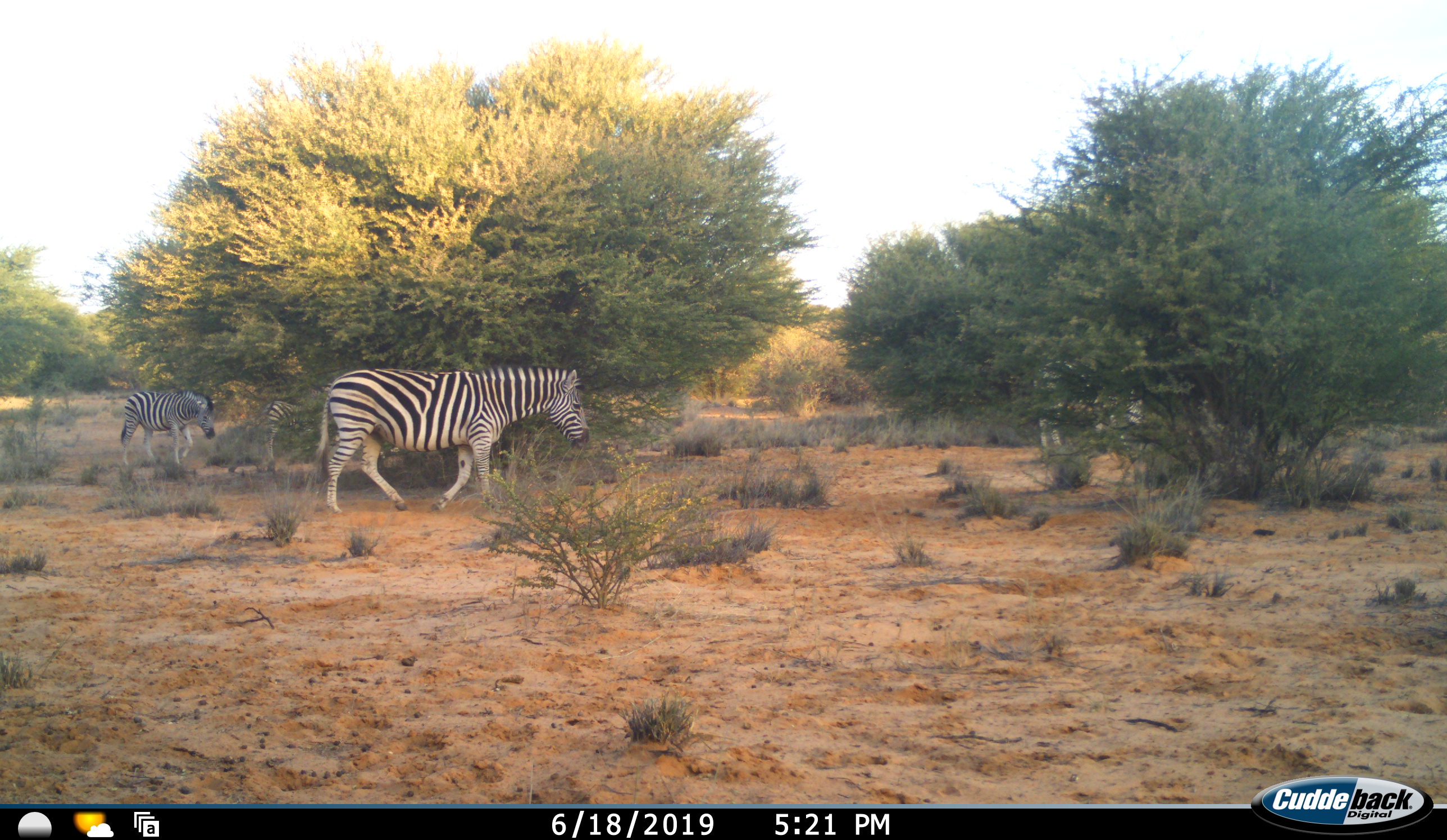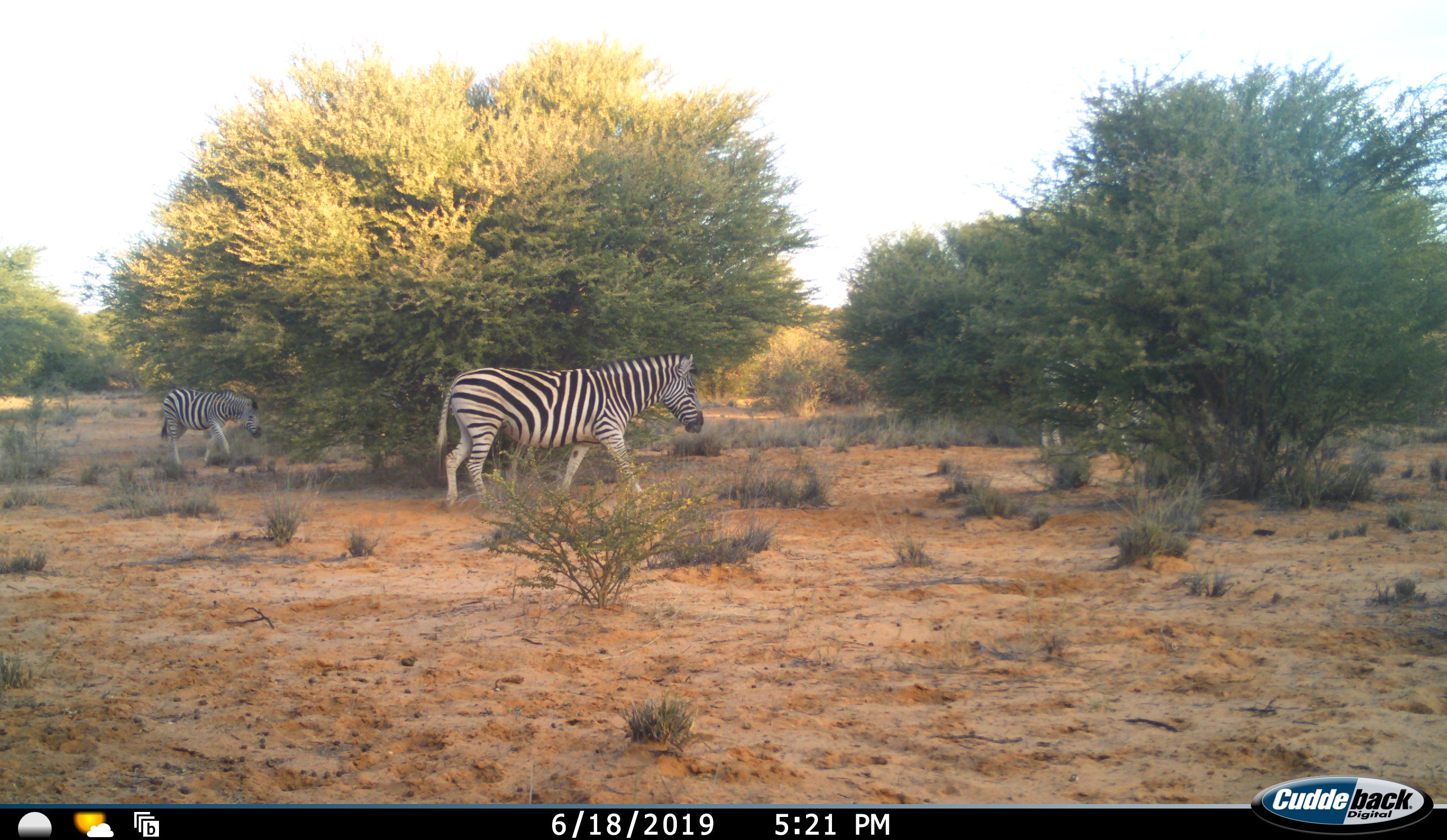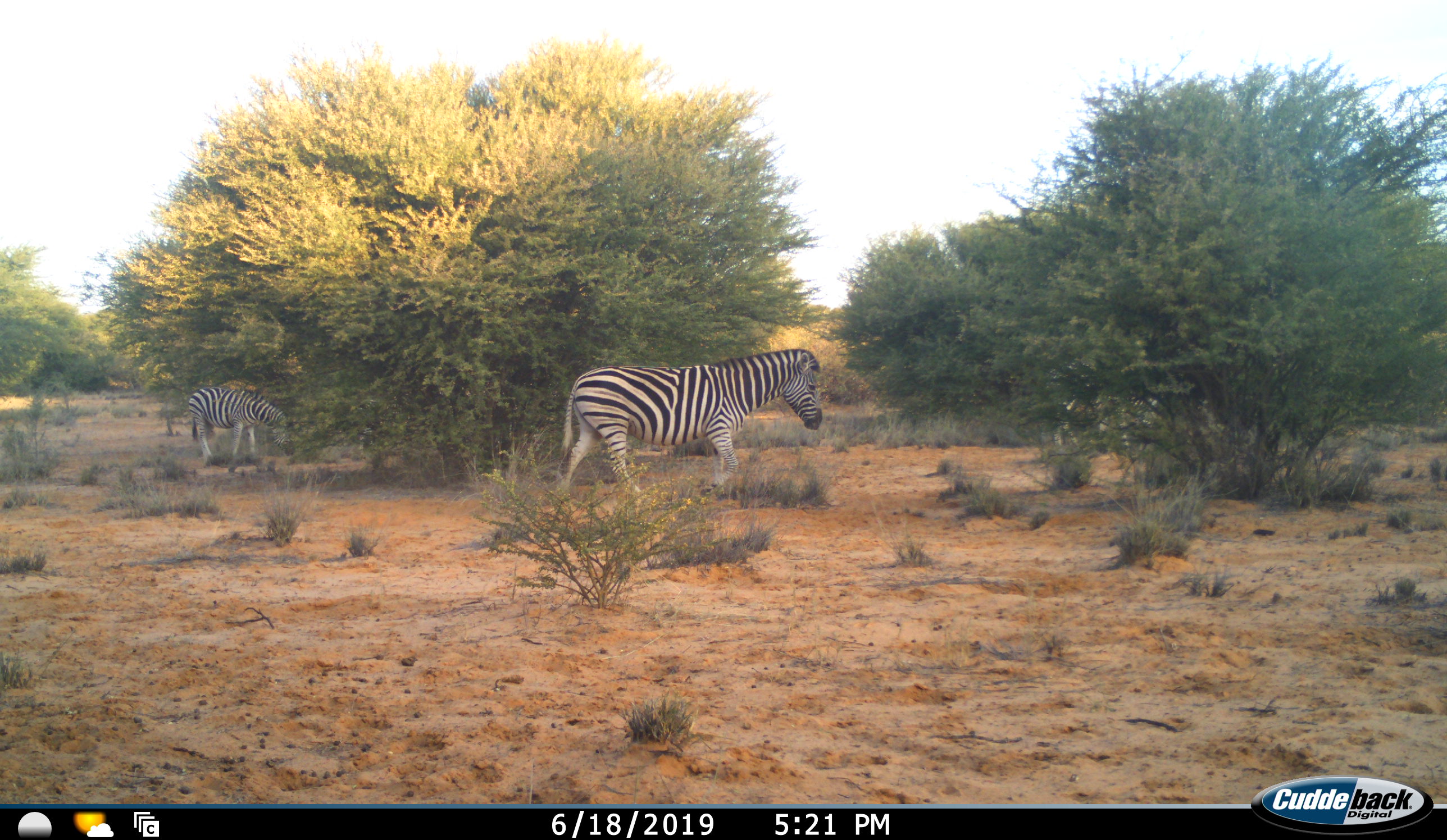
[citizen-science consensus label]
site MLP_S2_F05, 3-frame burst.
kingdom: Animalia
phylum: Chordata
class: Mammalia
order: Perissodactyla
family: Equidae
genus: Equus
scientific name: Equus quagga burchellii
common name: burchell's zebra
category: zebraburchells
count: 4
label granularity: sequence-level